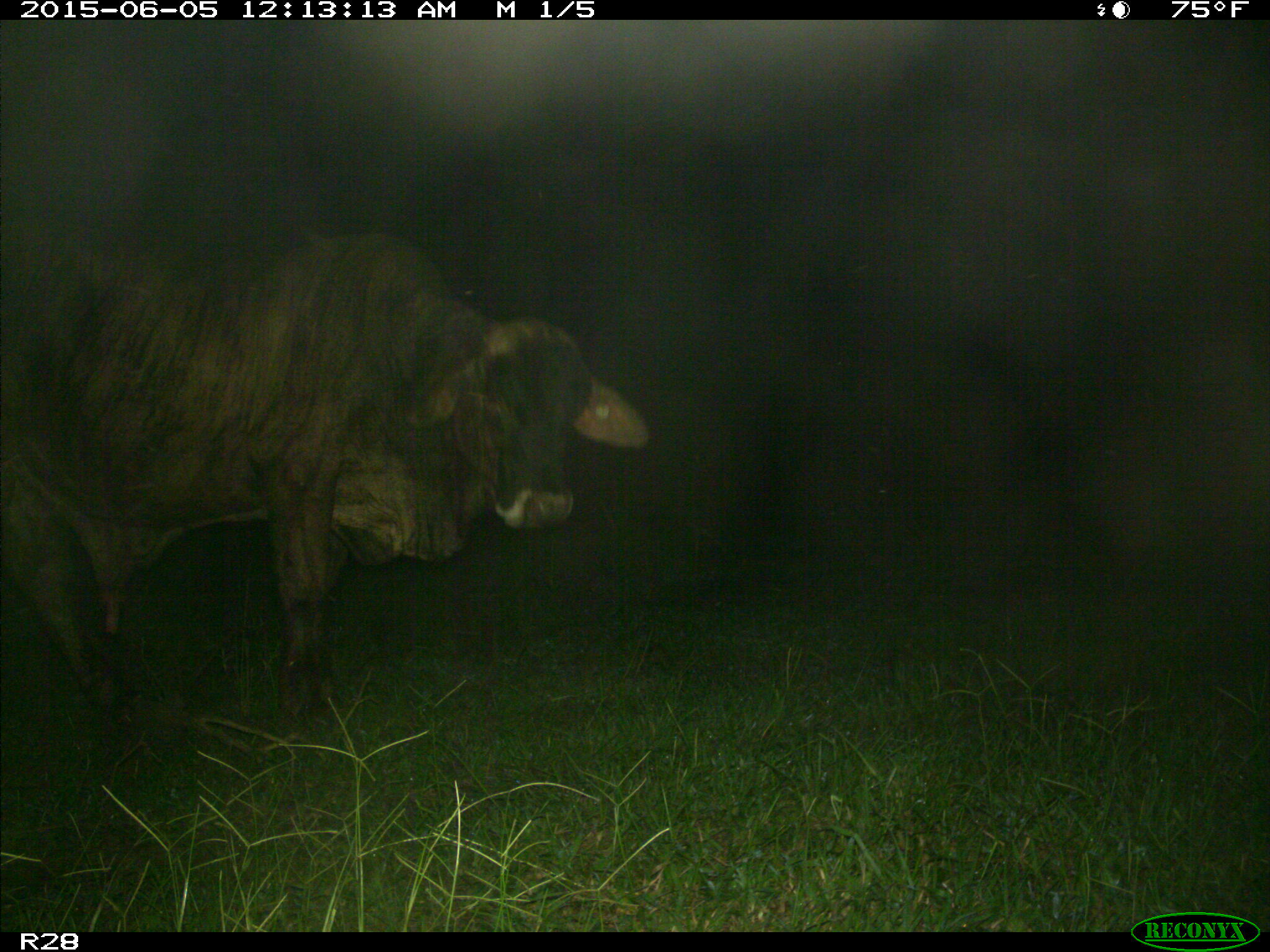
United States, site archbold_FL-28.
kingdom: Animalia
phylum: Chordata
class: Mammalia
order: Artiodactyla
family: Bovidae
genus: Bos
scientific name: Bos taurus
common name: domestic cow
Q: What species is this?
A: Bos taurus (domestic cow).